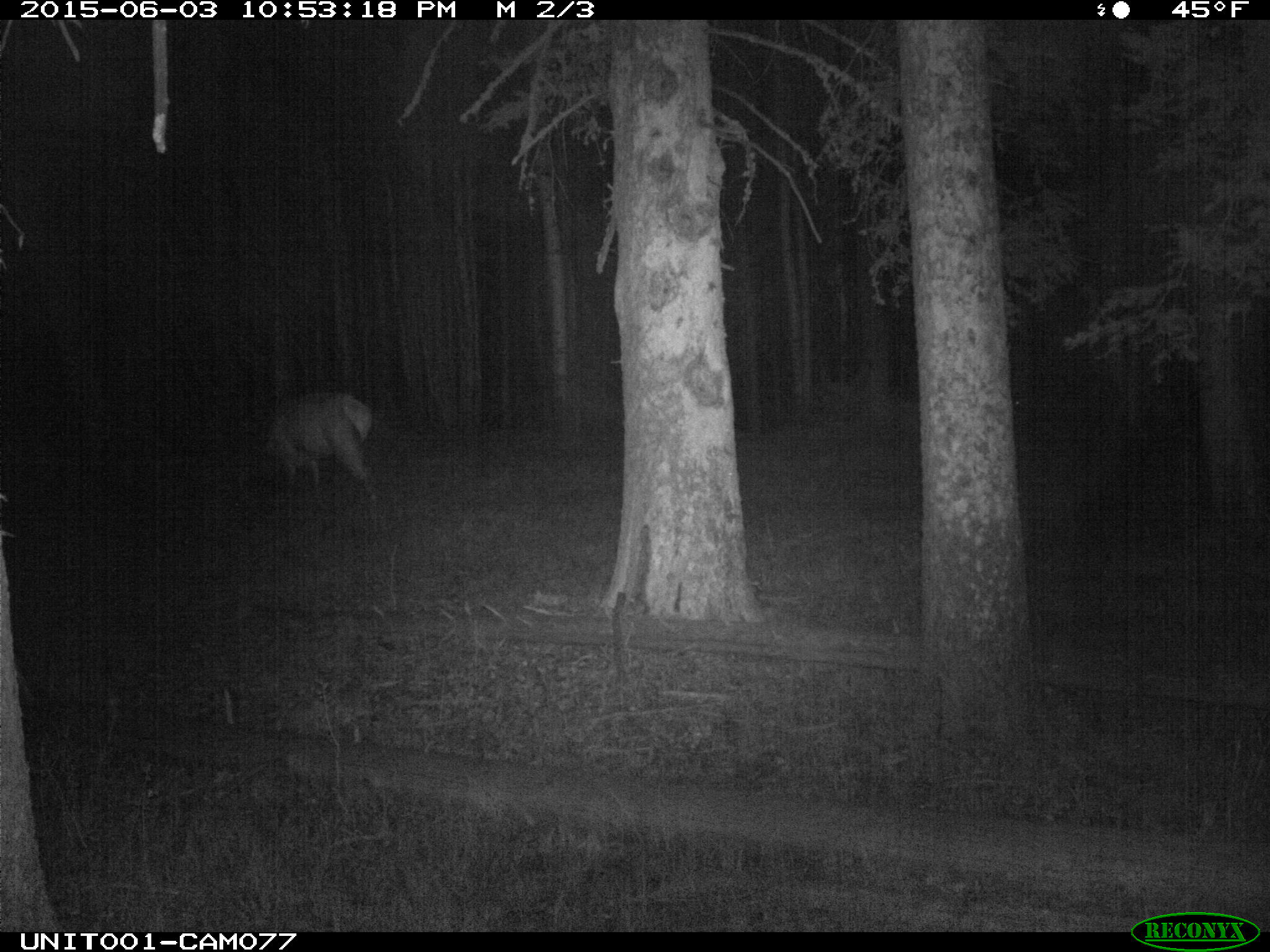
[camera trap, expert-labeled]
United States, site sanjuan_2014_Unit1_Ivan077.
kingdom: Animalia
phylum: Chordata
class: Mammalia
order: Artiodactyla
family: Cervidae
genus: Cervus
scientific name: Cervus elaphus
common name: red deer